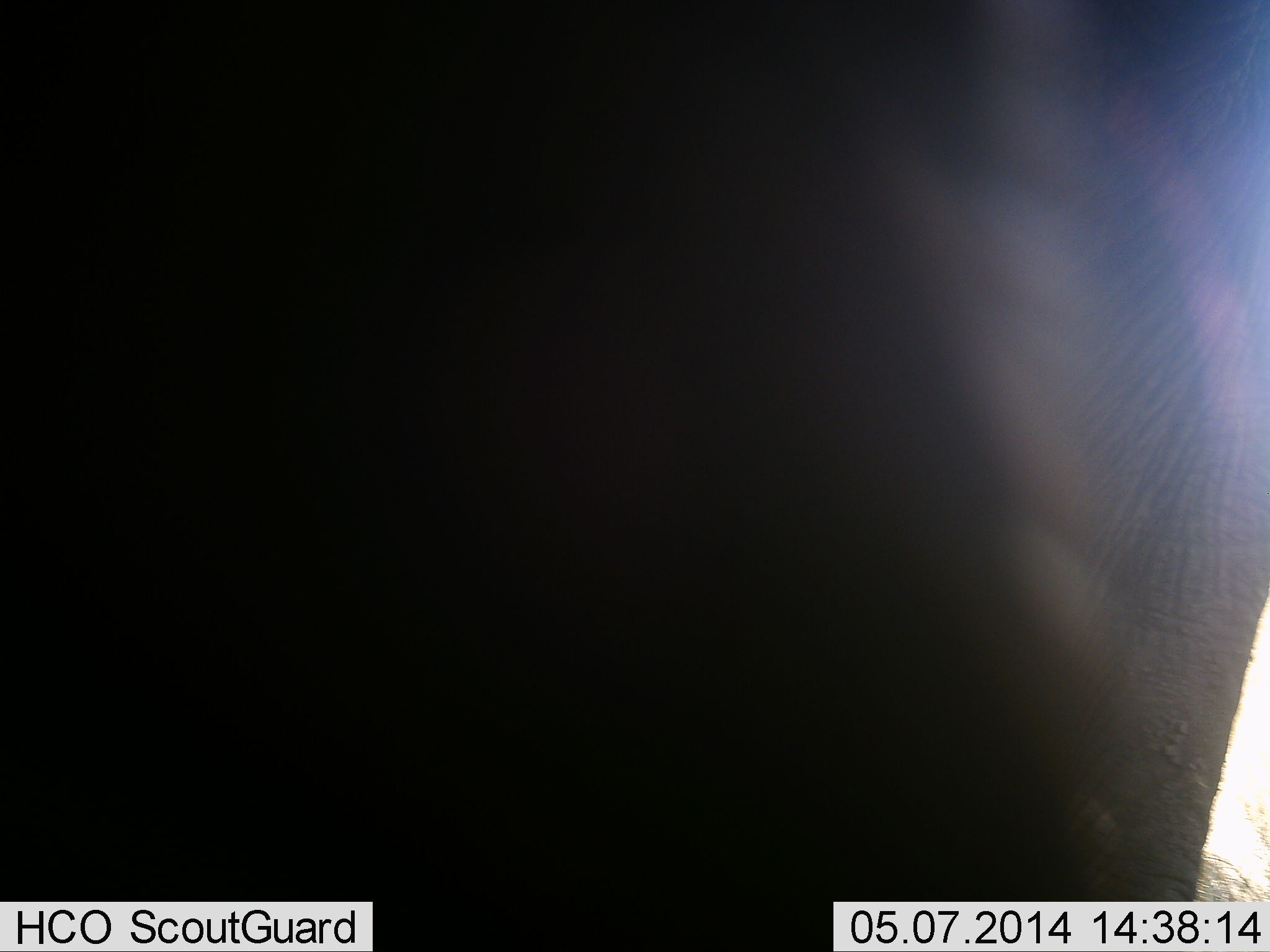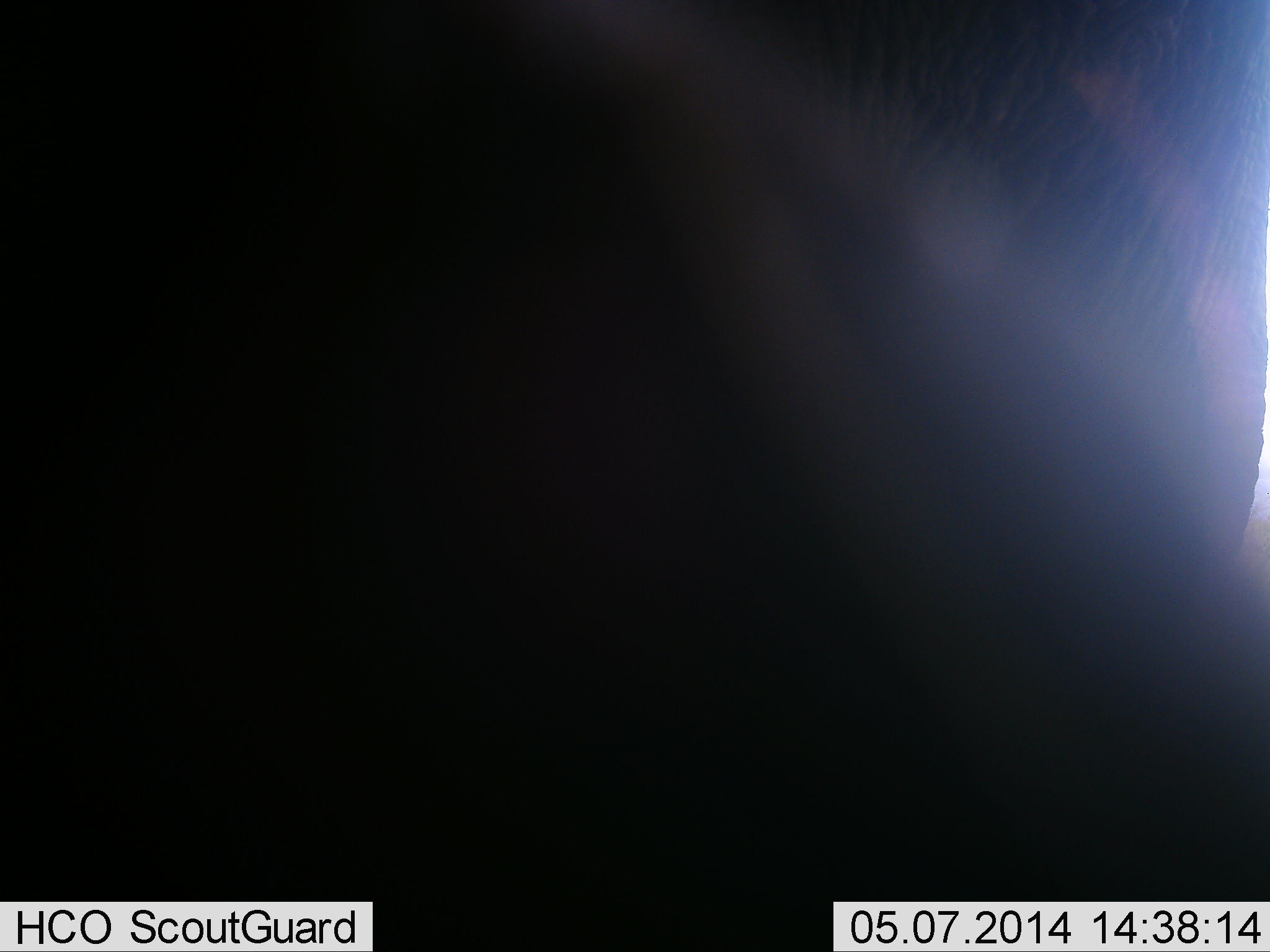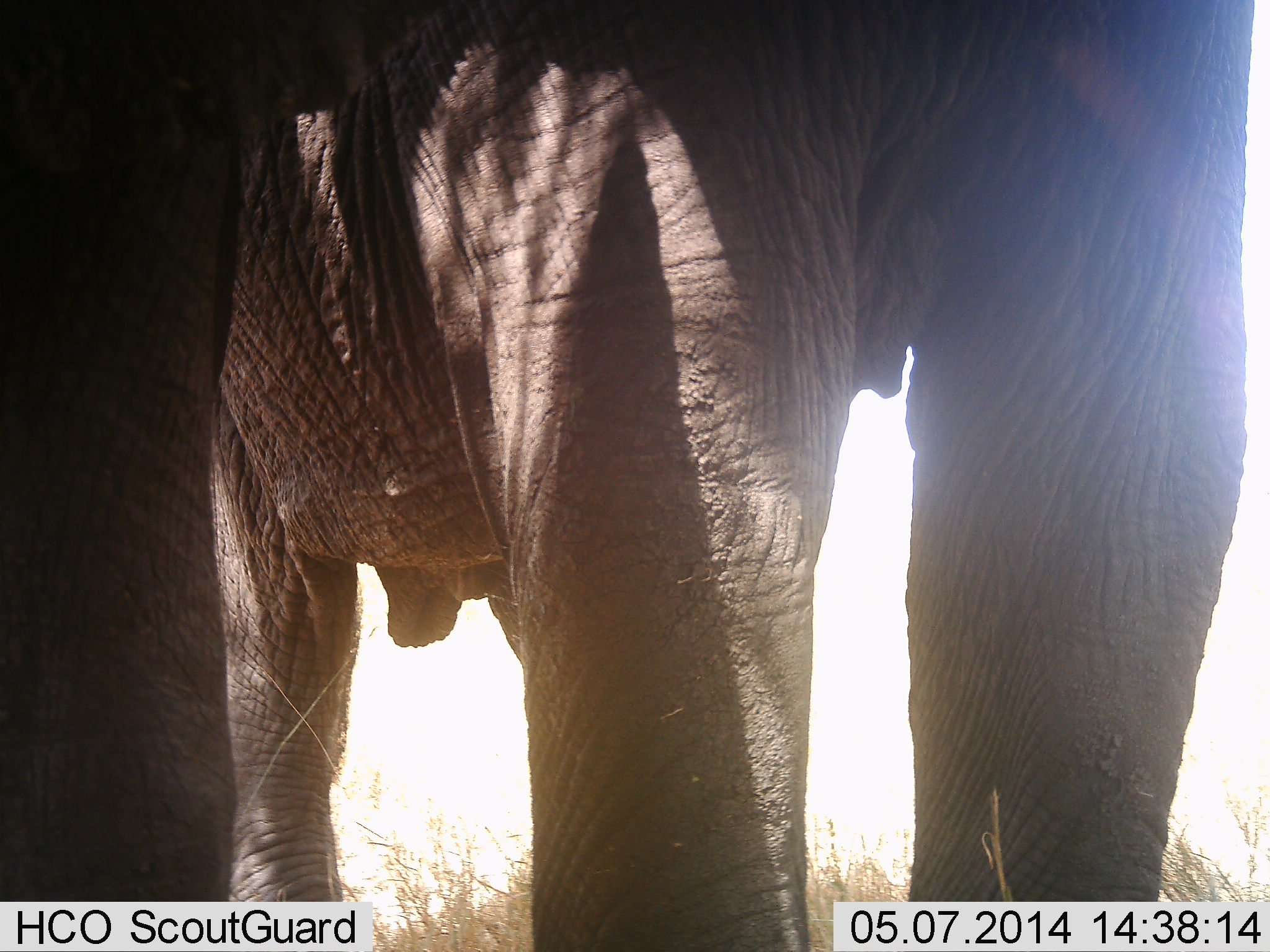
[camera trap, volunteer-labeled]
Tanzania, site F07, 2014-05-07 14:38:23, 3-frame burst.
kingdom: Animalia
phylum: Chordata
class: Mammalia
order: Proboscidea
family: Elephantidae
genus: Loxodonta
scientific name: Loxodonta africana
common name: african bush elephant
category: elephant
Elephant (african bush elephant) (Loxodonta africana), count 2. Behavior (volunteer vote fractions): standing 50%, resting 0%, moving 50%, interacting 10%. Young present (vote fraction): 0%. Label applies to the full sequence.